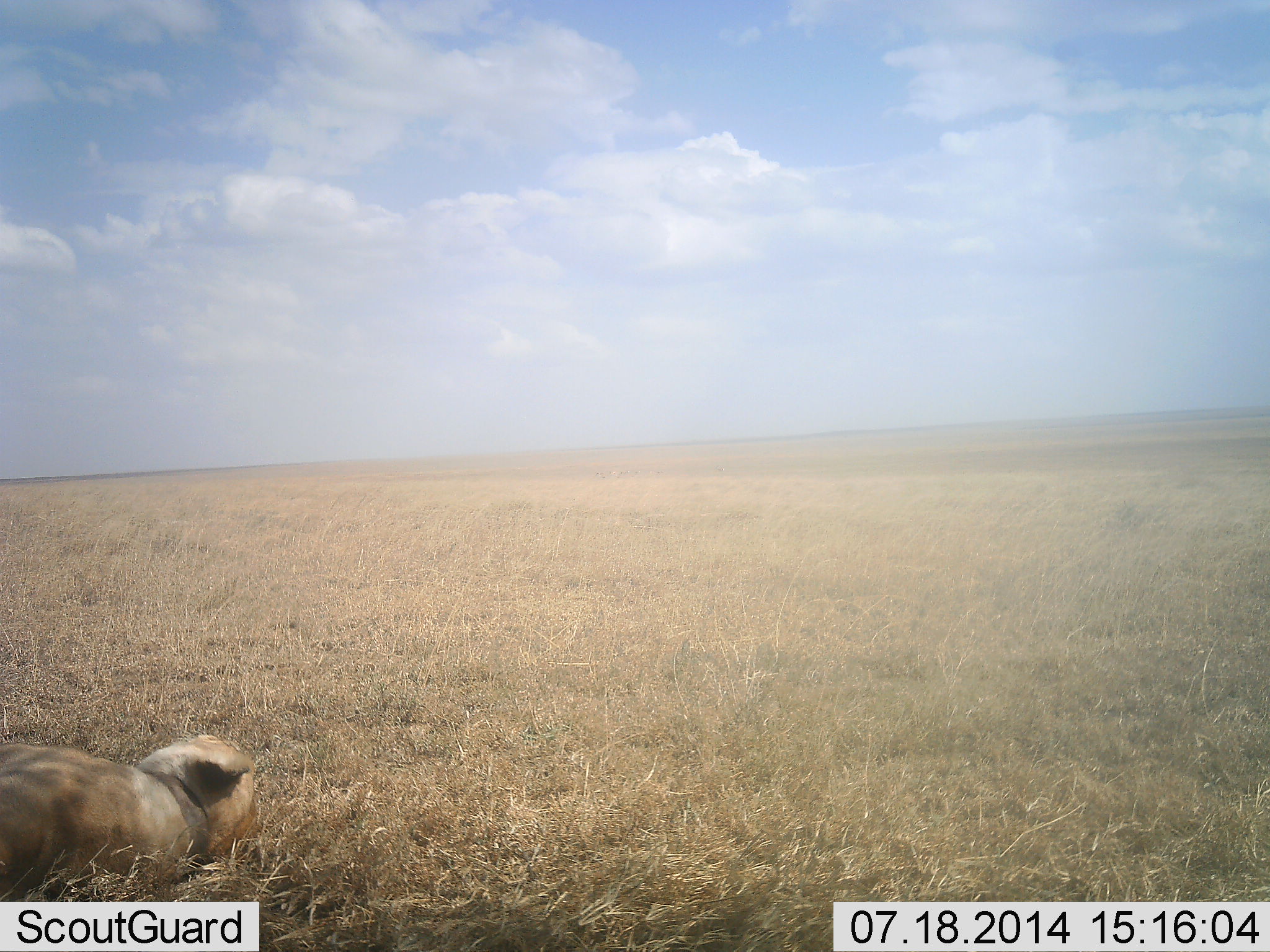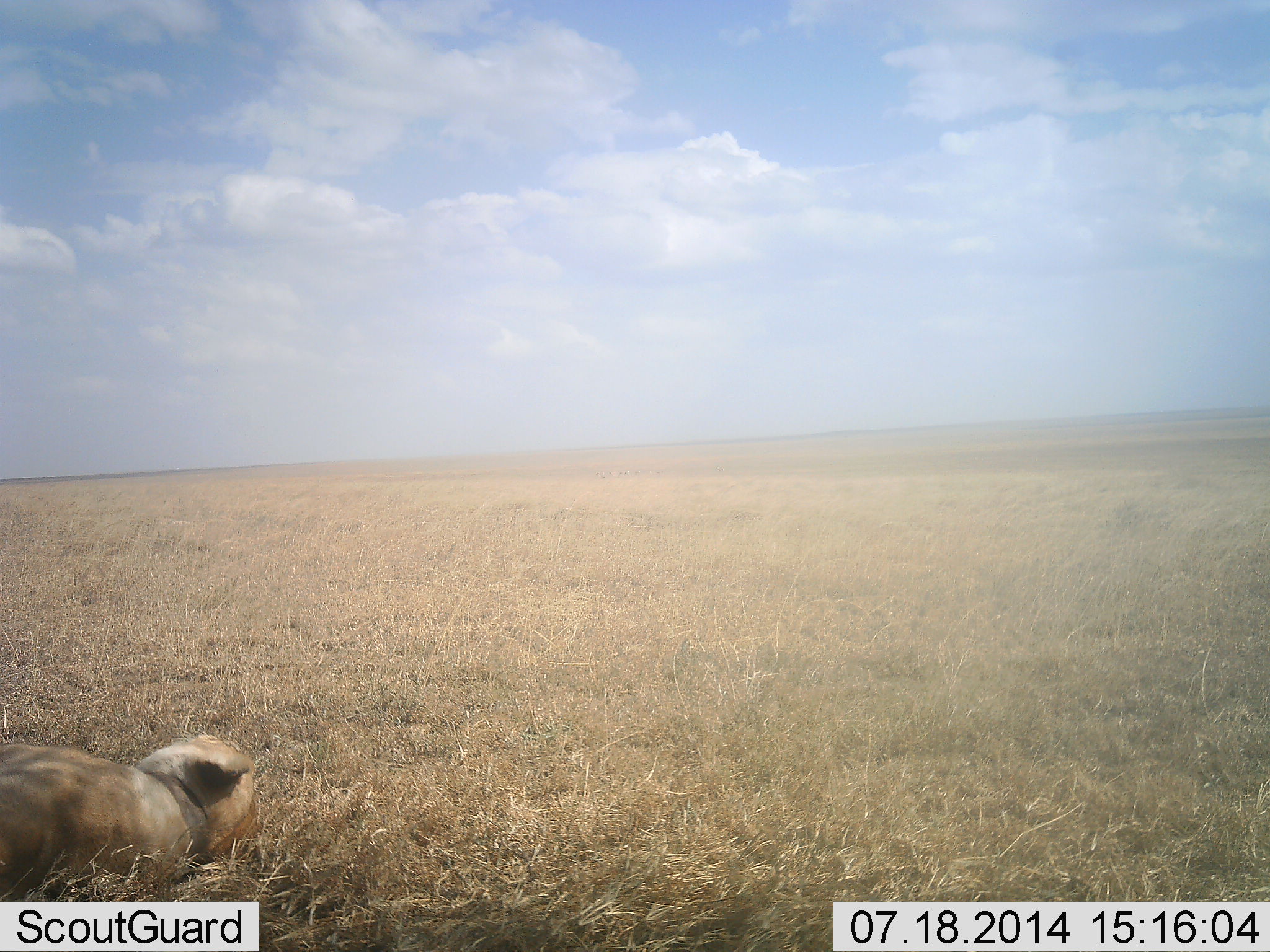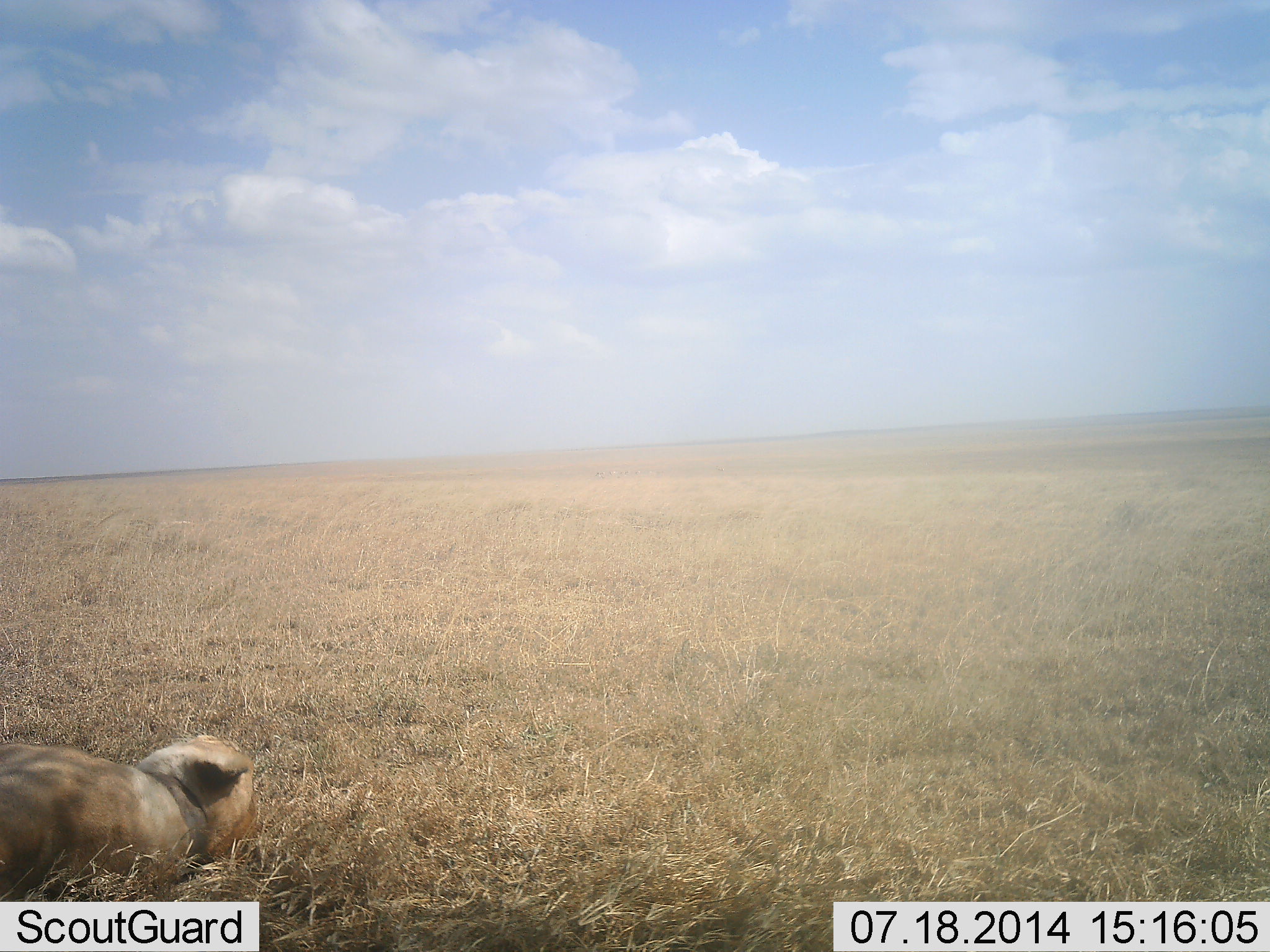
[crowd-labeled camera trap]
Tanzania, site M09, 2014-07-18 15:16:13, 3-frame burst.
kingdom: Animalia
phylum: Chordata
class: Mammalia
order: Carnivora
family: Felidae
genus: Panthera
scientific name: Panthera leo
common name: lion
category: lionfemale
Lionfemale (lion) (Panthera leo), count 1. Behavior (volunteer vote fractions): standing 0%, resting 100%, moving 0%, interacting 0%. Young present (vote fraction): 0%. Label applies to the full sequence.